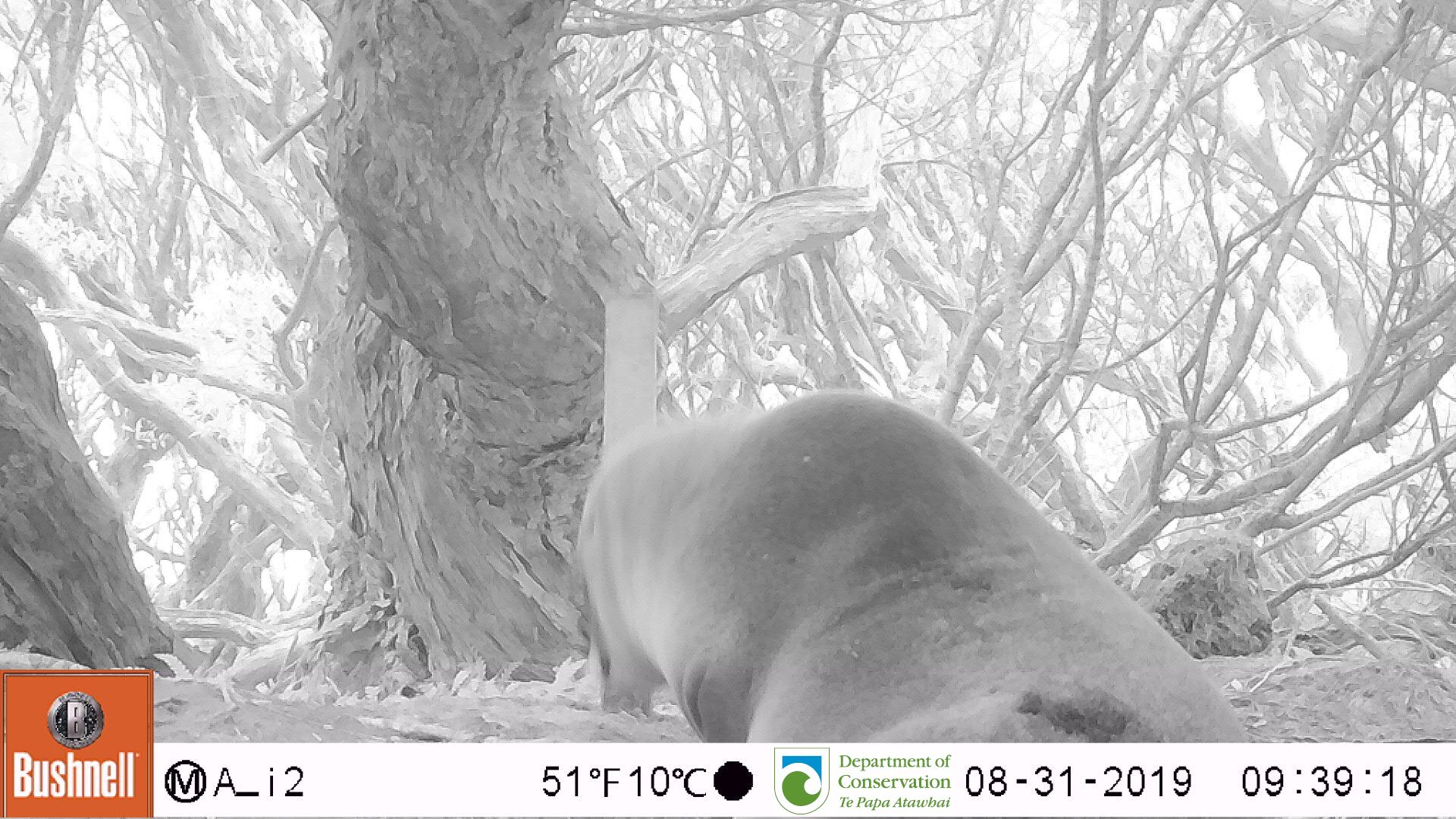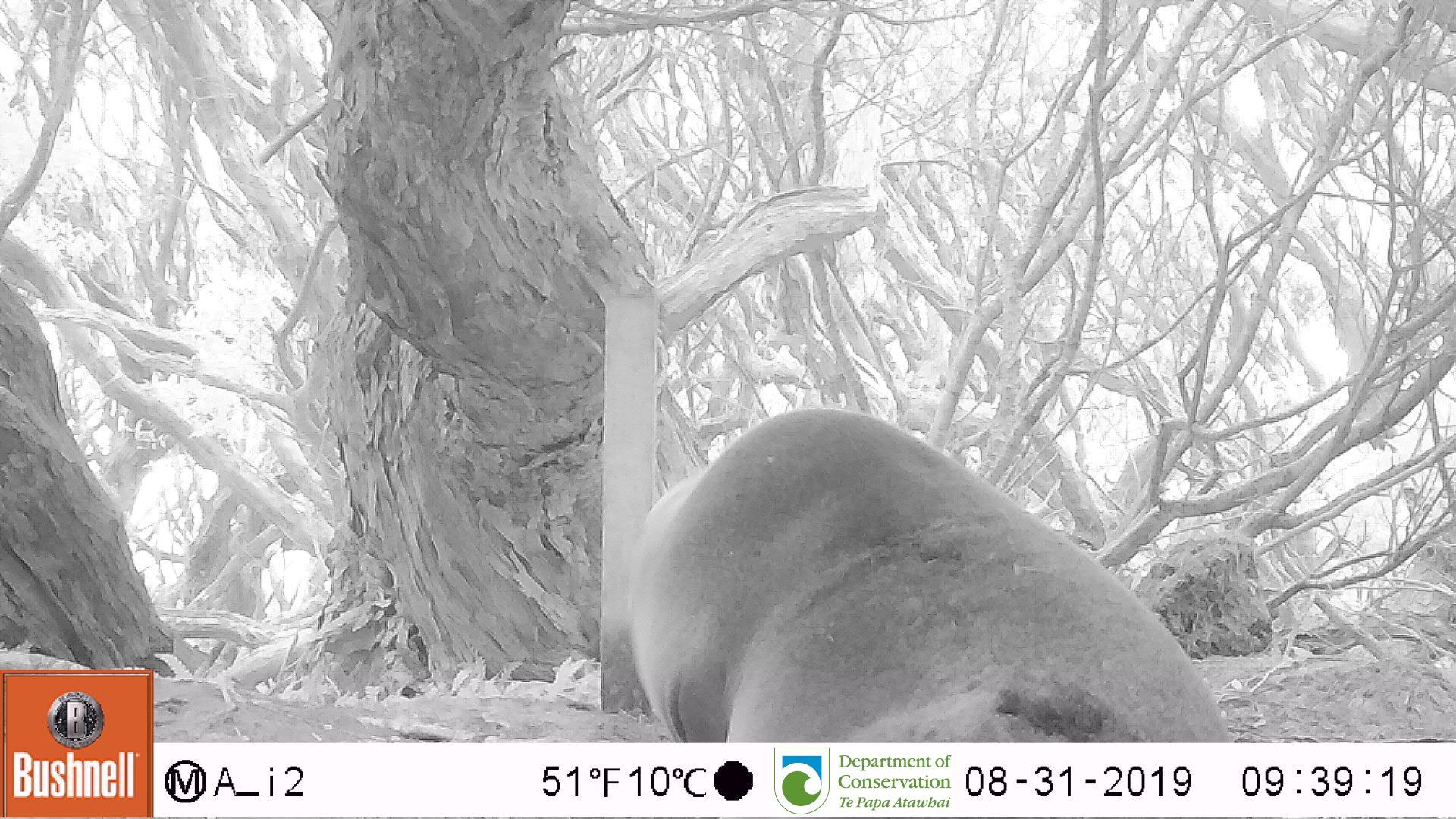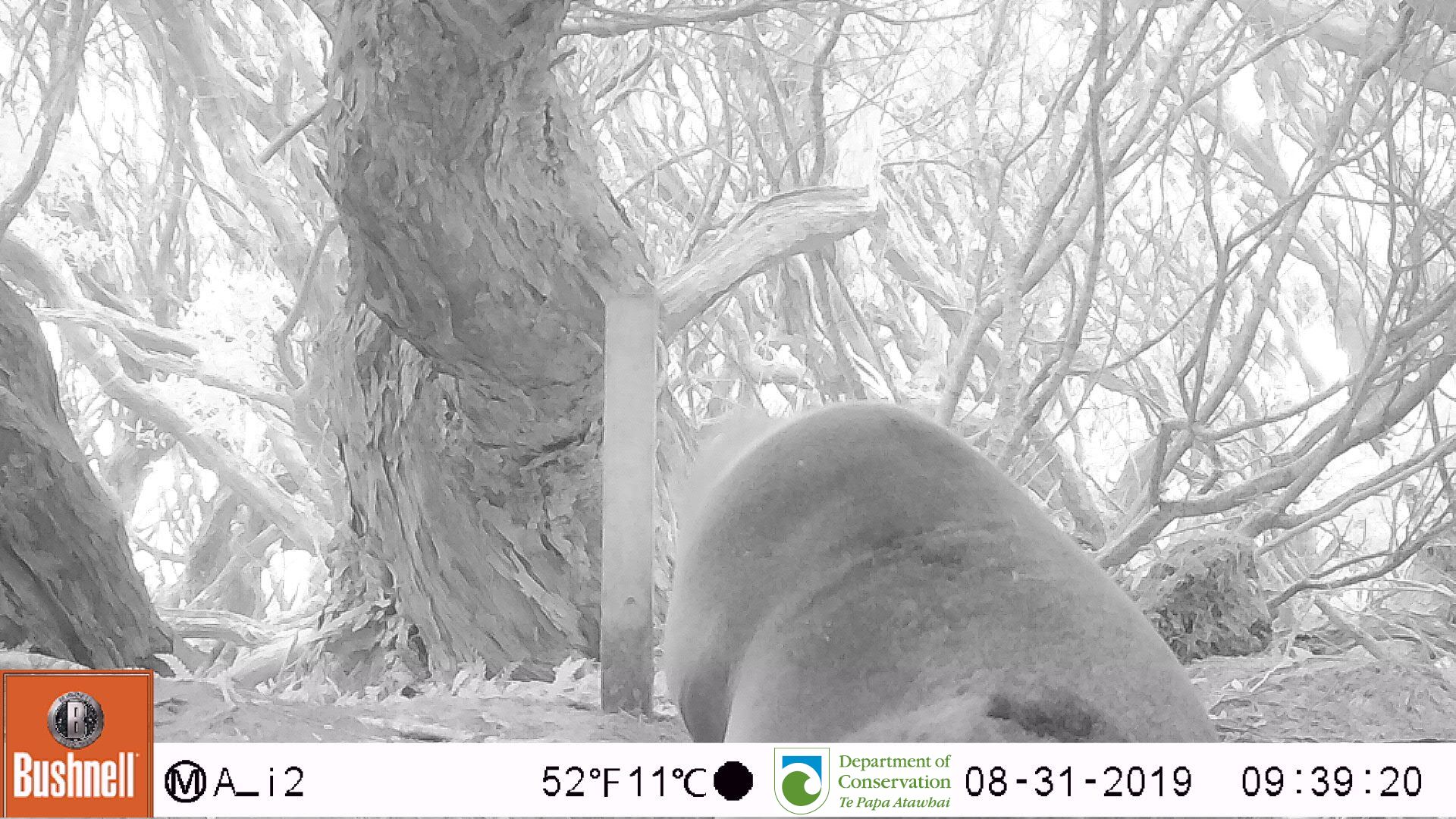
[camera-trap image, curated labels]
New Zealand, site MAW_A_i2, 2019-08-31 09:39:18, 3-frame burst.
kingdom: Animalia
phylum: Chordata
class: Mammalia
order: Carnivora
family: Otariidae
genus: Phocarctos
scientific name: Phocarctos hookeri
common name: new zealand sea lion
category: sealion